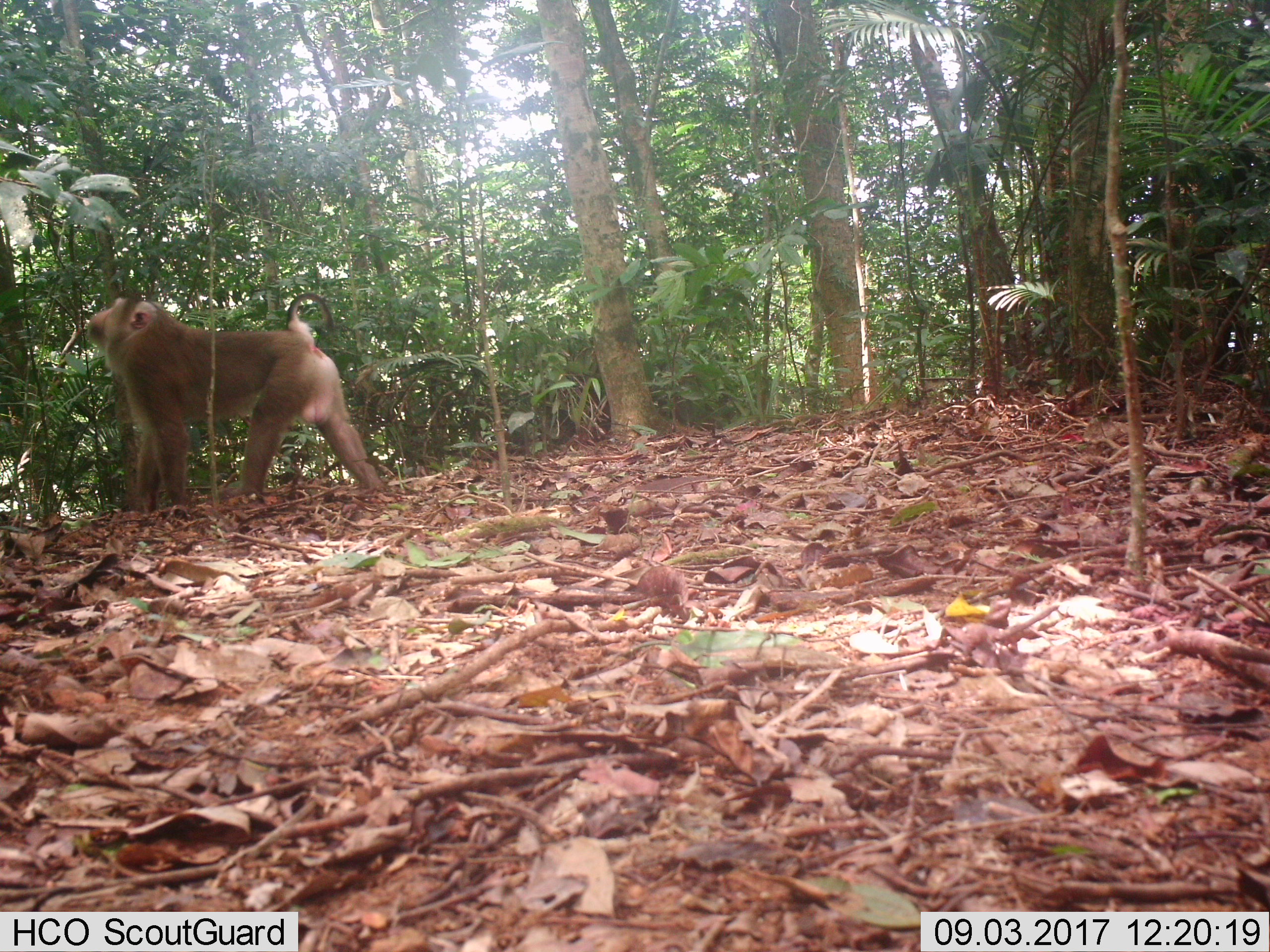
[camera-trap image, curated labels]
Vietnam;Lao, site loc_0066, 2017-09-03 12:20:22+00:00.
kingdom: Animalia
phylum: Chordata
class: Mammalia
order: Primates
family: Cercopithecidae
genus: Macaca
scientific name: Macaca nemestrina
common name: pig-tailed macaque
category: pig tailed macaque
Pig tailed macaque (pig-tailed macaque) (Macaca nemestrina). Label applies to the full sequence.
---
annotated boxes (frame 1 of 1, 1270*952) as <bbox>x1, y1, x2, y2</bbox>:
pig tailed macaque: <bbox>80, 291, 386, 511</bbox>